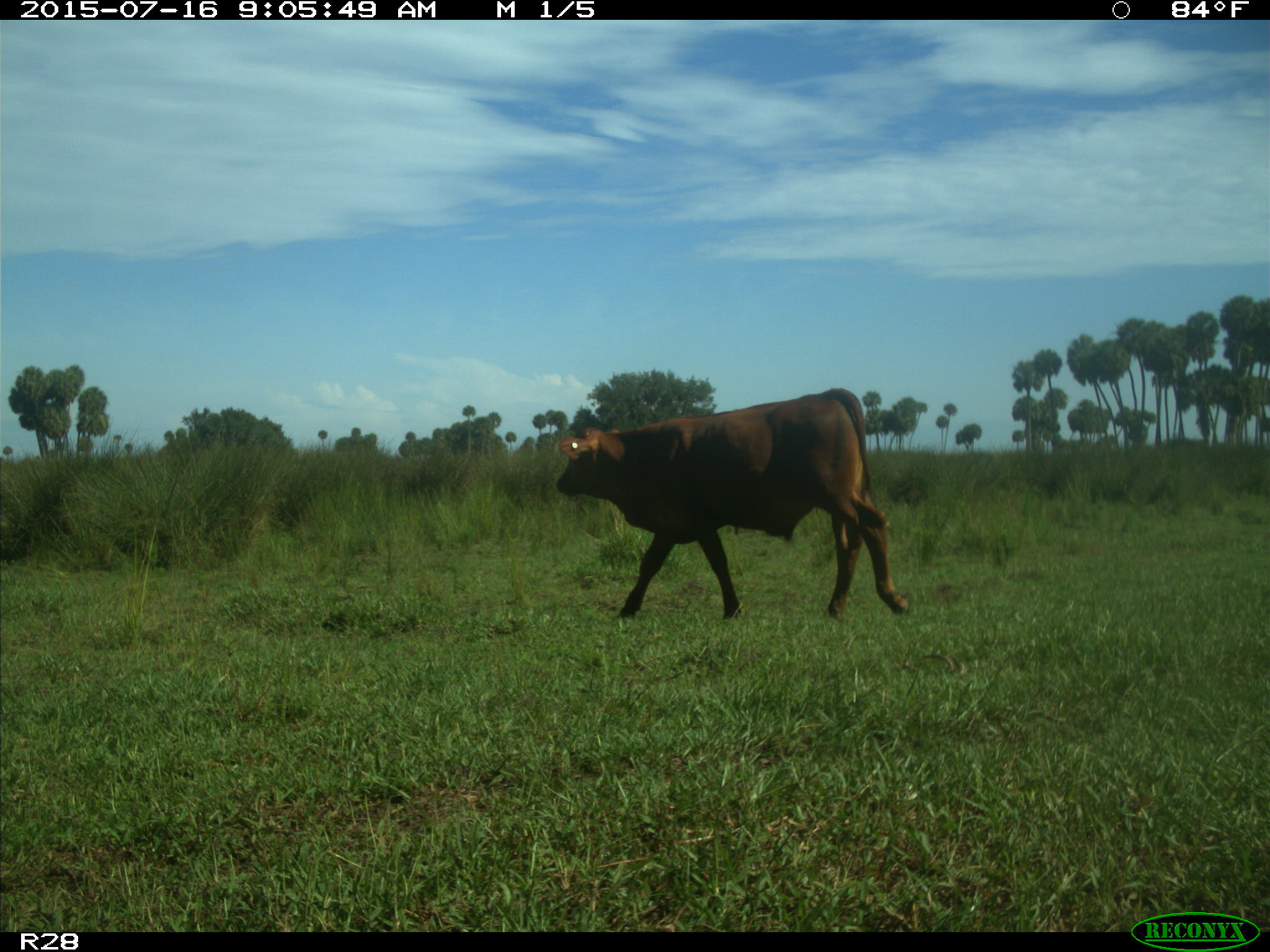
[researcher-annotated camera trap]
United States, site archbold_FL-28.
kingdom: Animalia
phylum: Chordata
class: Mammalia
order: Artiodactyla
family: Bovidae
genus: Bos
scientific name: Bos taurus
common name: domestic cow